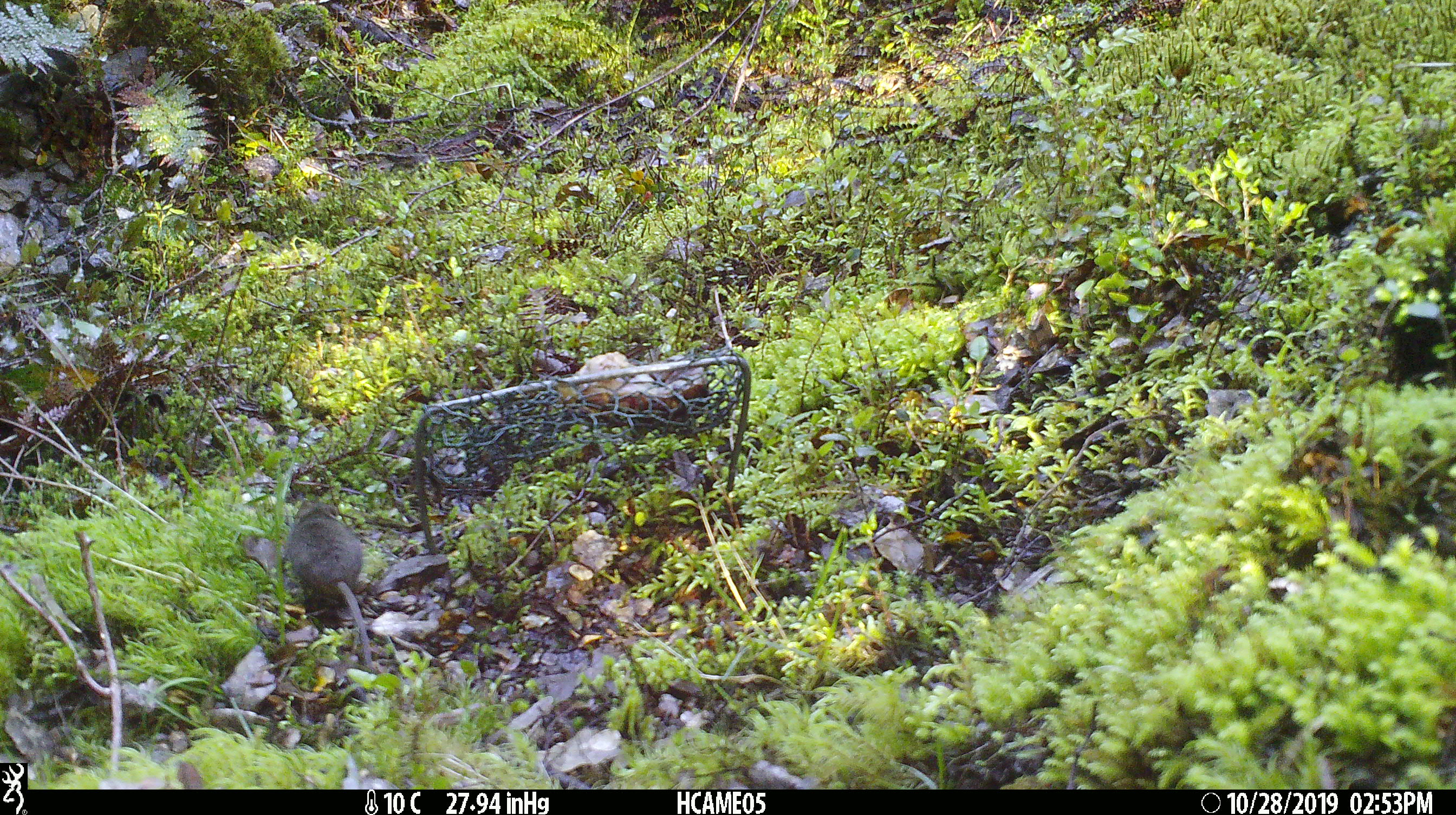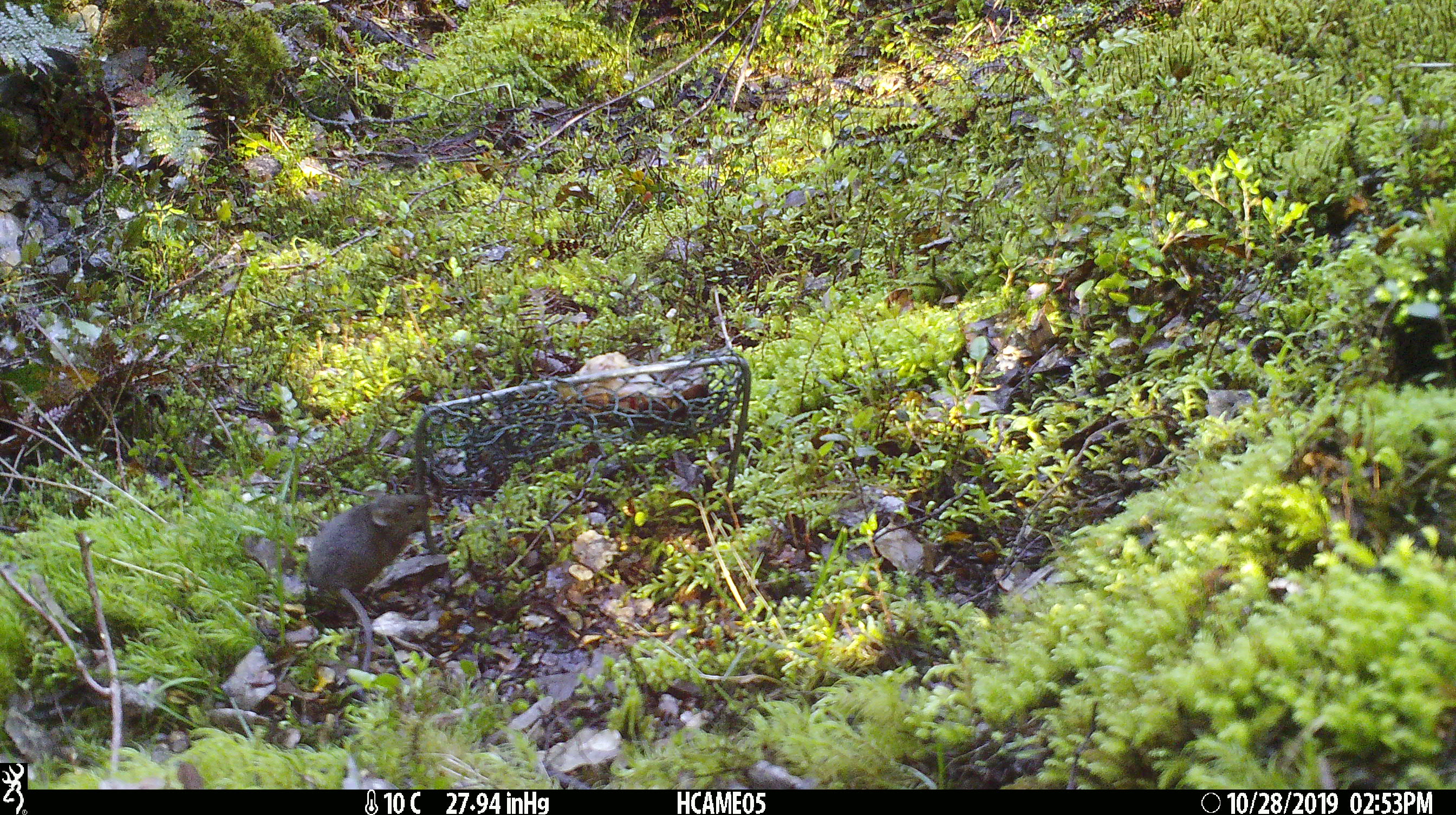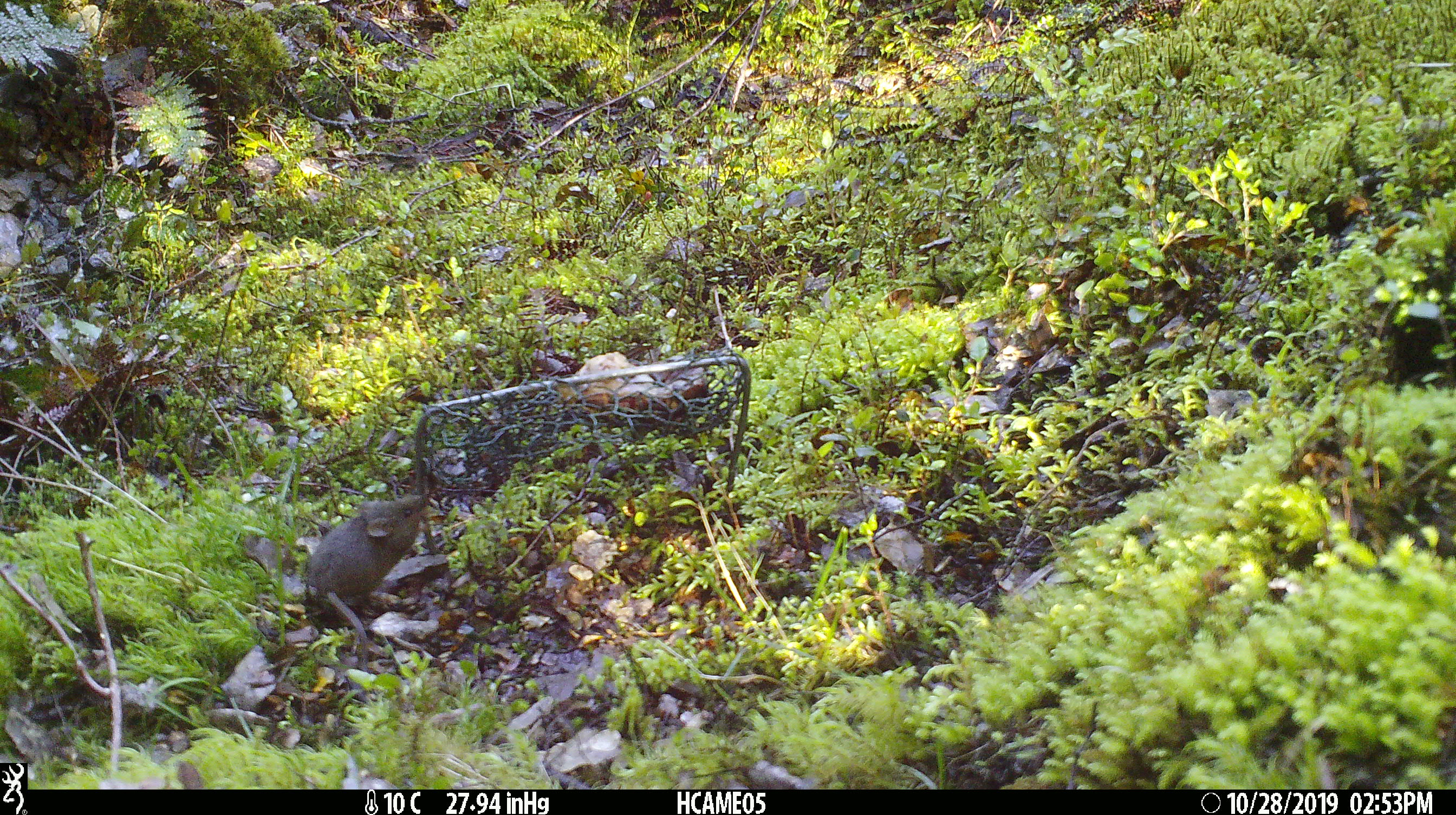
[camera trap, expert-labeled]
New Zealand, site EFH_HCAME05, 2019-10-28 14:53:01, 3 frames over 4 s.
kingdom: Animalia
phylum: Chordata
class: Mammalia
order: Rodentia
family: Muridae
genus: Mus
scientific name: Mus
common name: mouse